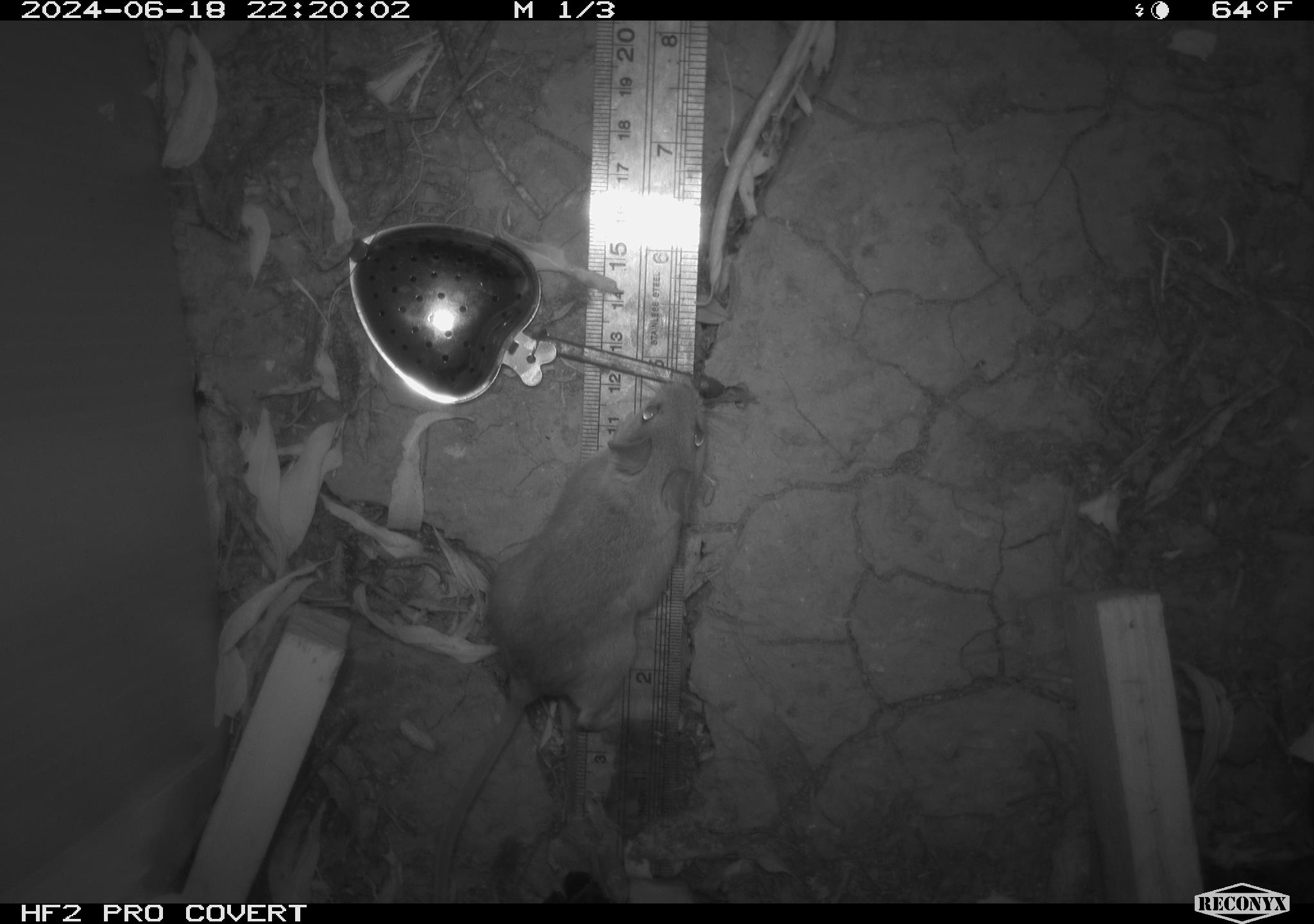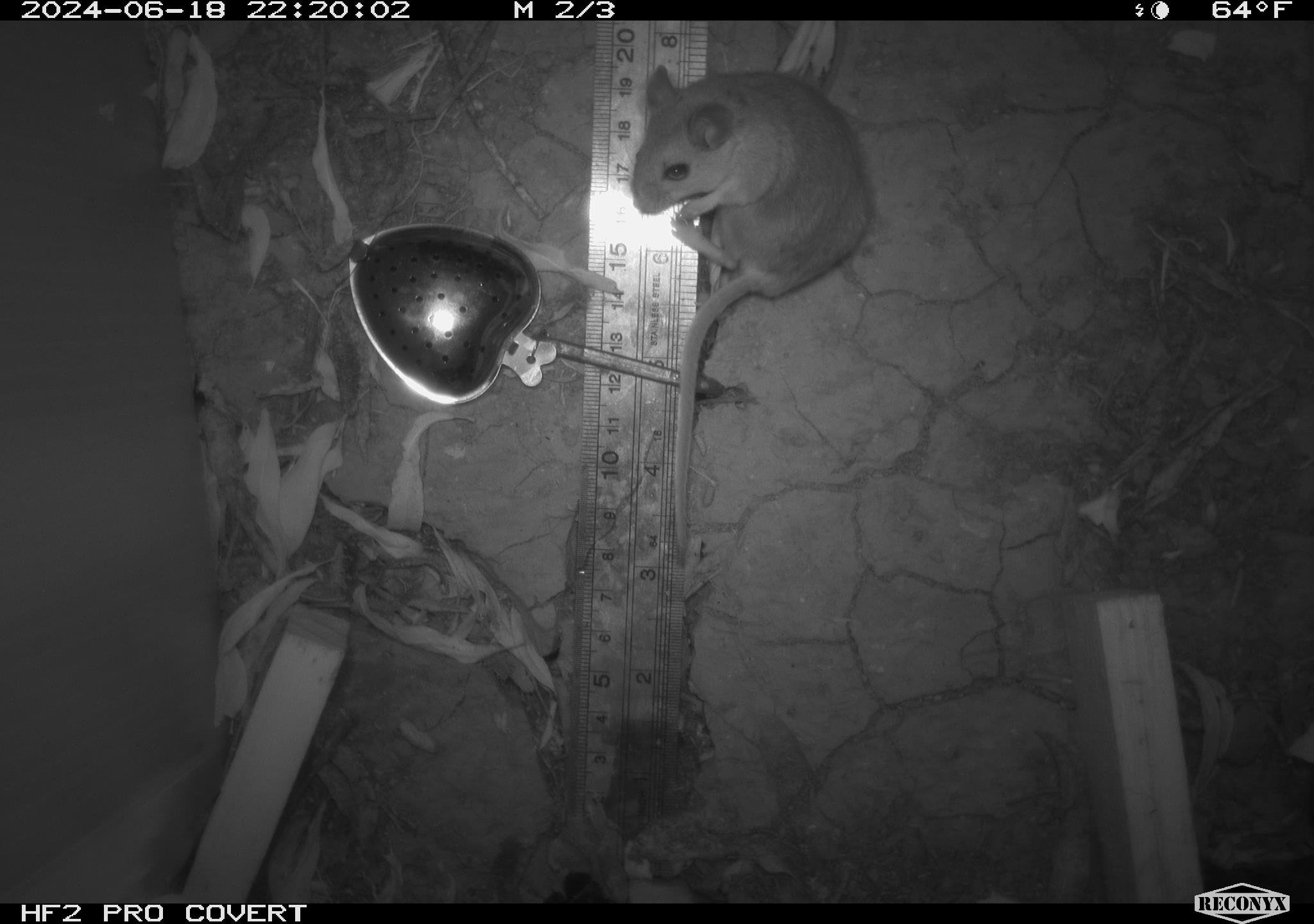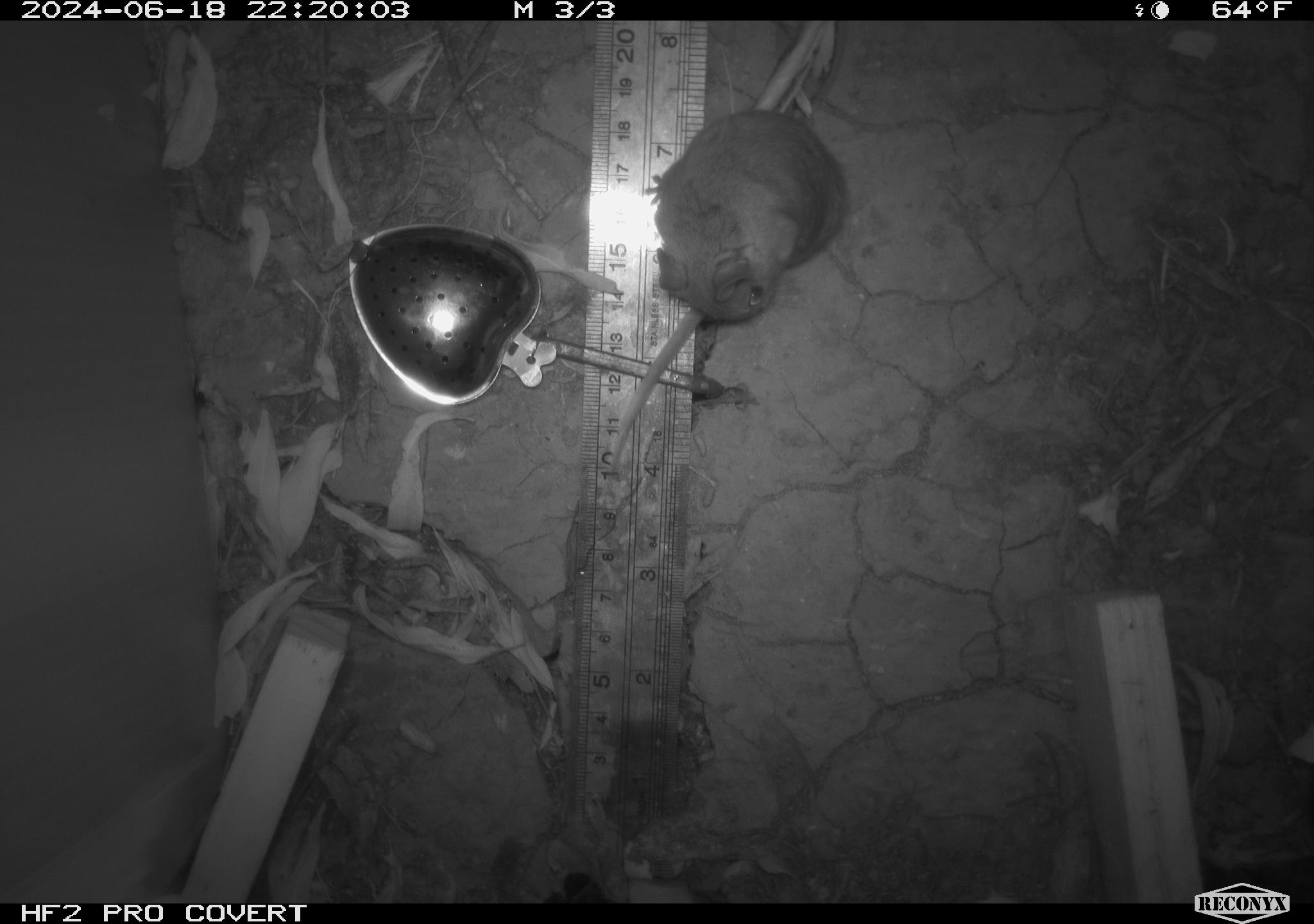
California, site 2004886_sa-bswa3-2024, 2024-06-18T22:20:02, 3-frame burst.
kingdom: Animalia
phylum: Chordata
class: Mammalia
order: Rodentia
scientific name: Rodentia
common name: mouse species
Mouse species (Rodentia).